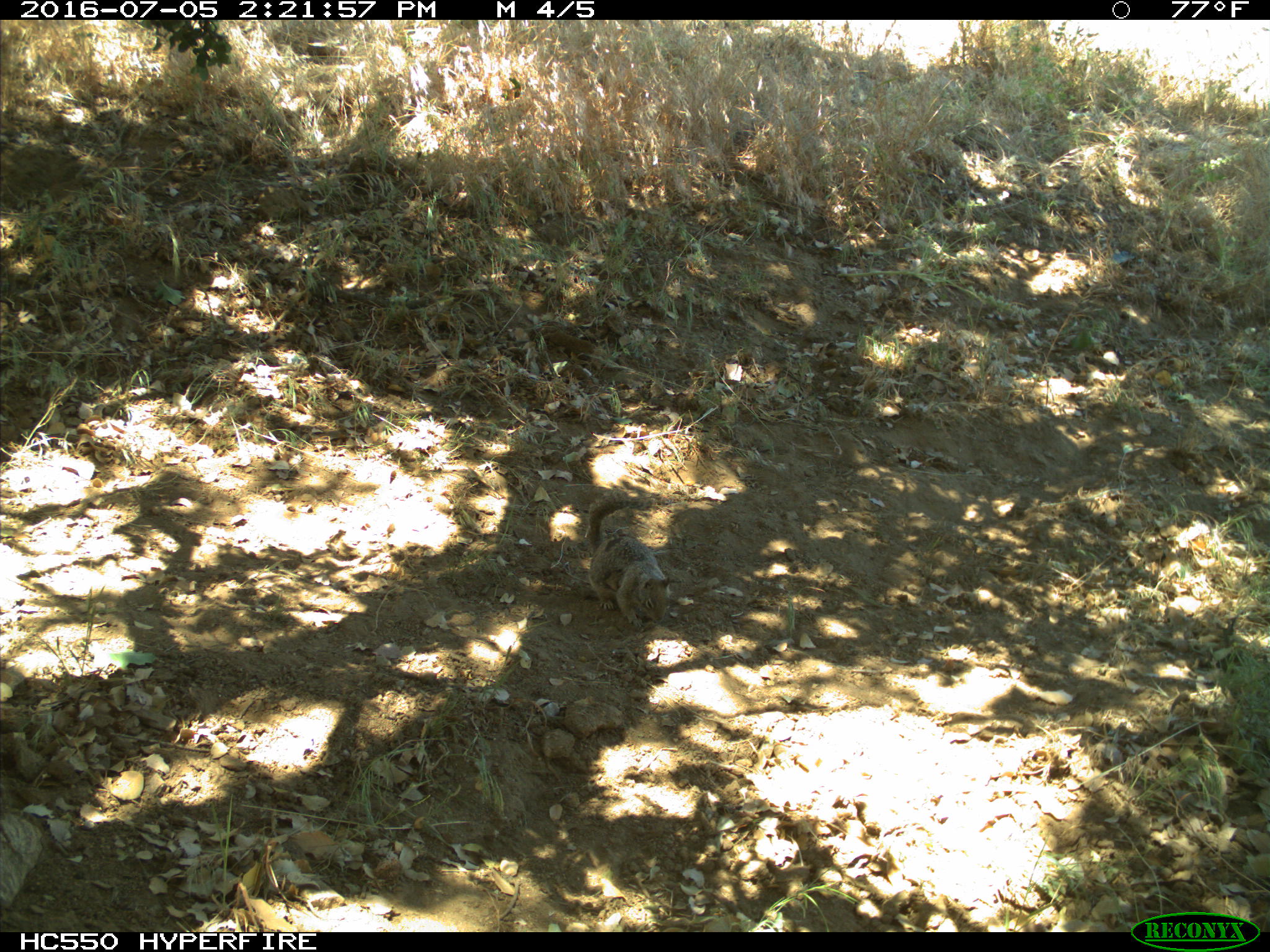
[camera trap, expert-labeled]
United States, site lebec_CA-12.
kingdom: Animalia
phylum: Chordata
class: Mammalia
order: Rodentia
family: Sciuridae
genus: Otospermophilus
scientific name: Otospermophilus beecheyi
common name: california ground squirrel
Otospermophilus beecheyi (california ground squirrel).